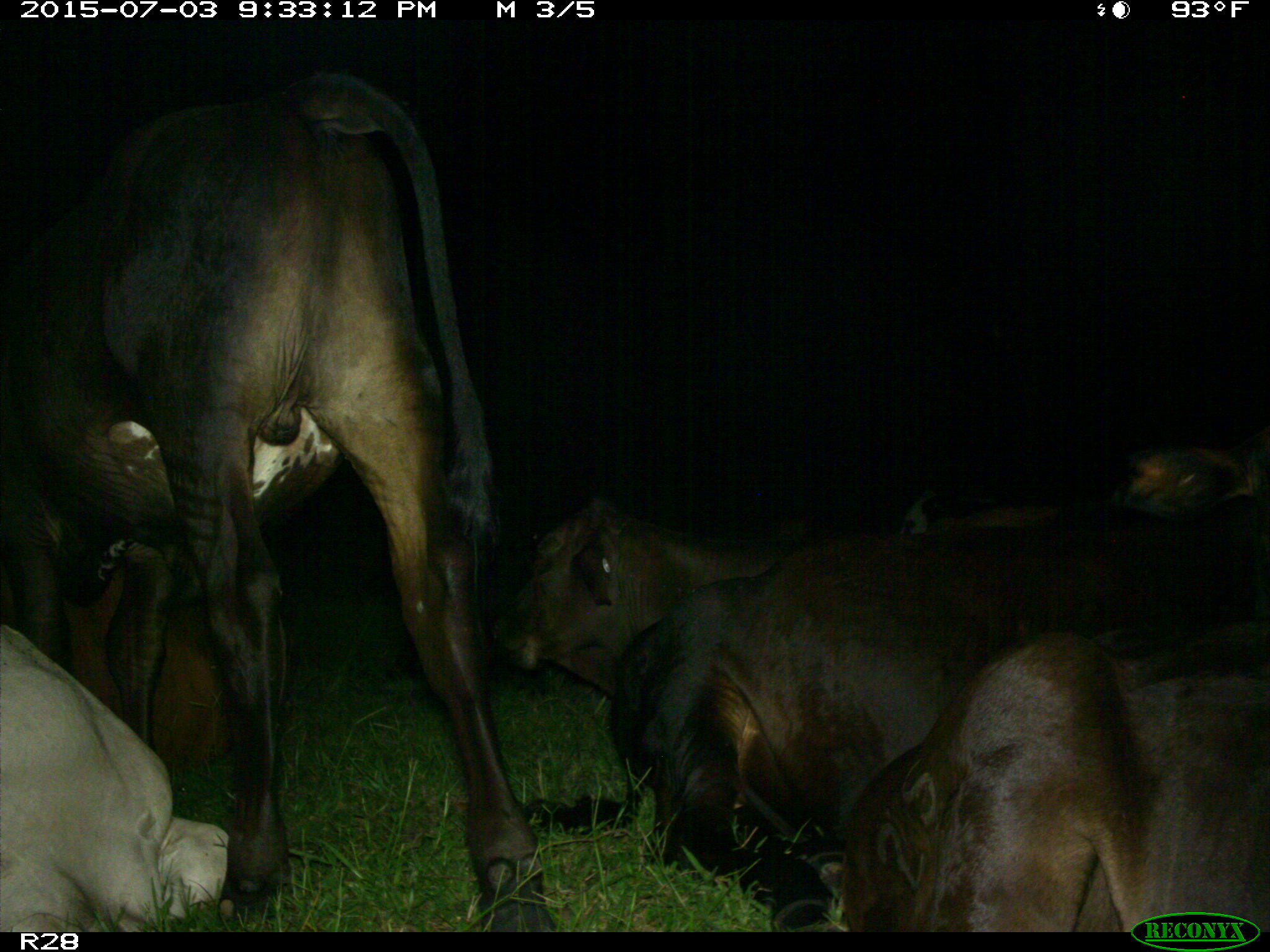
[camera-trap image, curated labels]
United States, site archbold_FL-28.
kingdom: Animalia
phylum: Chordata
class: Mammalia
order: Artiodactyla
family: Bovidae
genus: Bos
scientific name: Bos taurus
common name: domestic cow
Bos taurus (domestic cow).